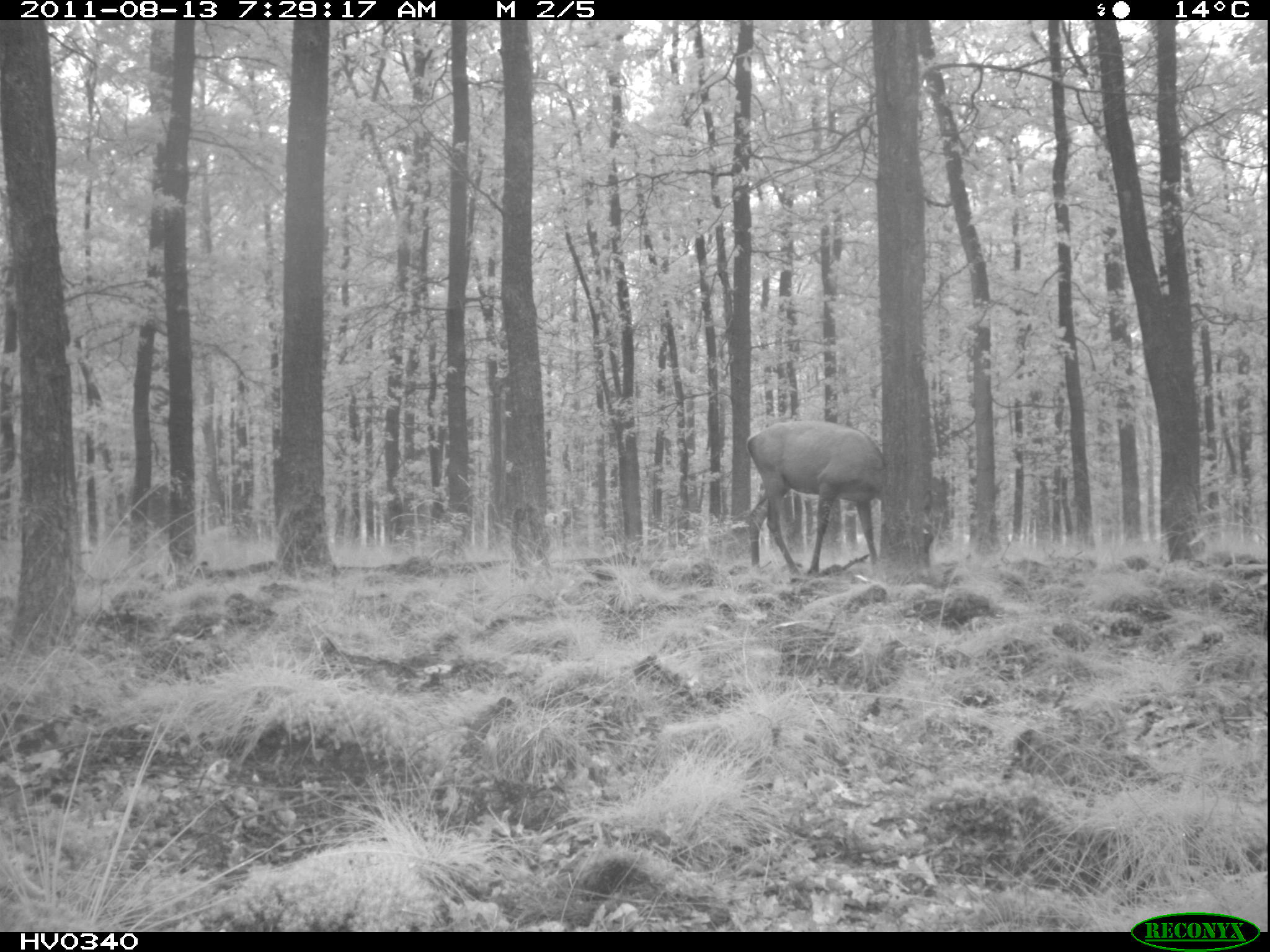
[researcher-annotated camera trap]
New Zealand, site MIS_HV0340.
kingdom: Animalia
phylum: Chordata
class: Mammalia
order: Artiodactyla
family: Cervidae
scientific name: Cervidae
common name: deer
Deer (Cervidae).